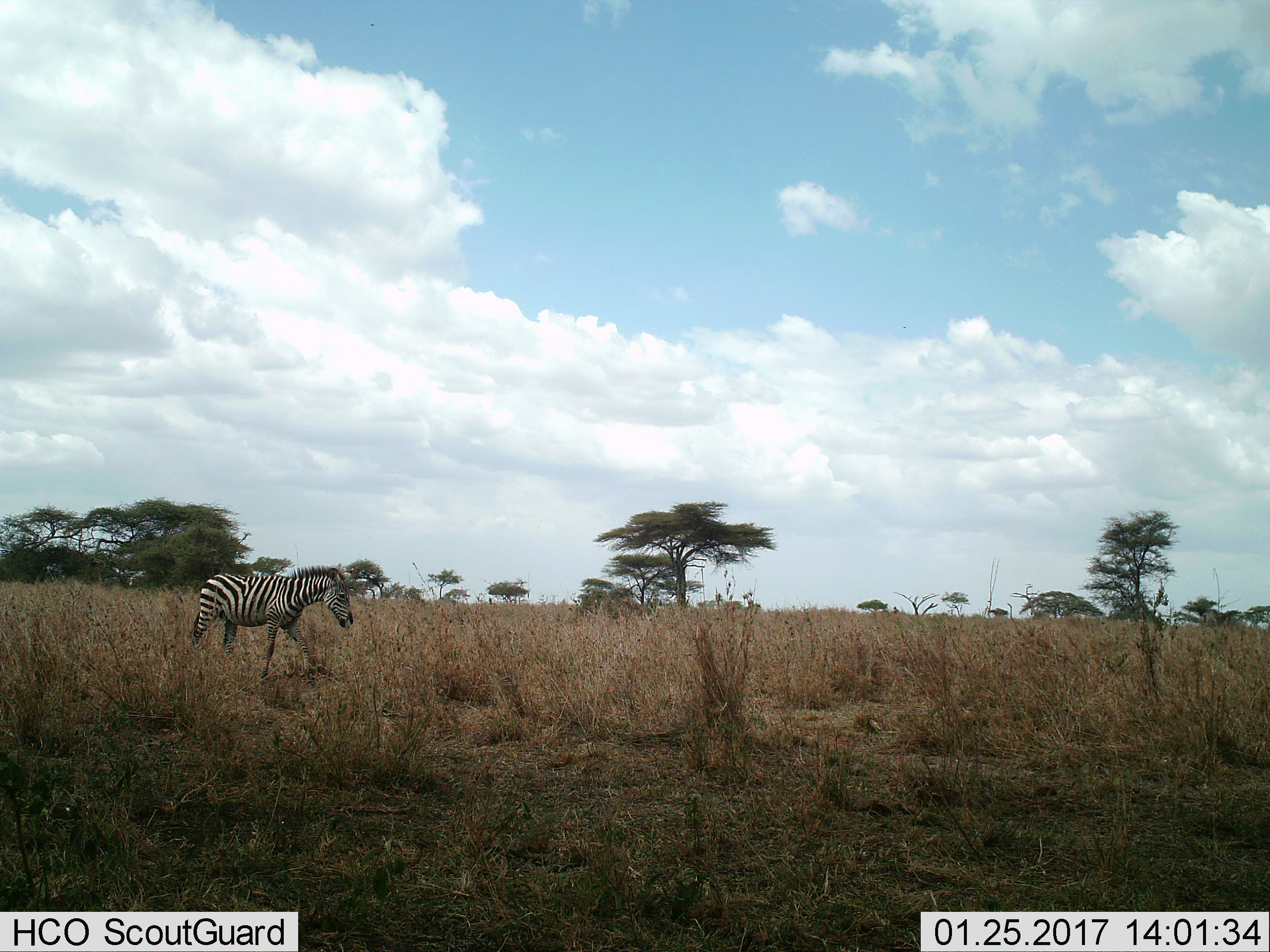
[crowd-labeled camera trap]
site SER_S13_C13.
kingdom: Animalia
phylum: Chordata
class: Mammalia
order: Perissodactyla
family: Equidae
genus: Equus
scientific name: Equus quagga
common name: plains zebra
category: zebraplains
Zebraplains (plains zebra) (Equus quagga), count 1. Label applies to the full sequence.